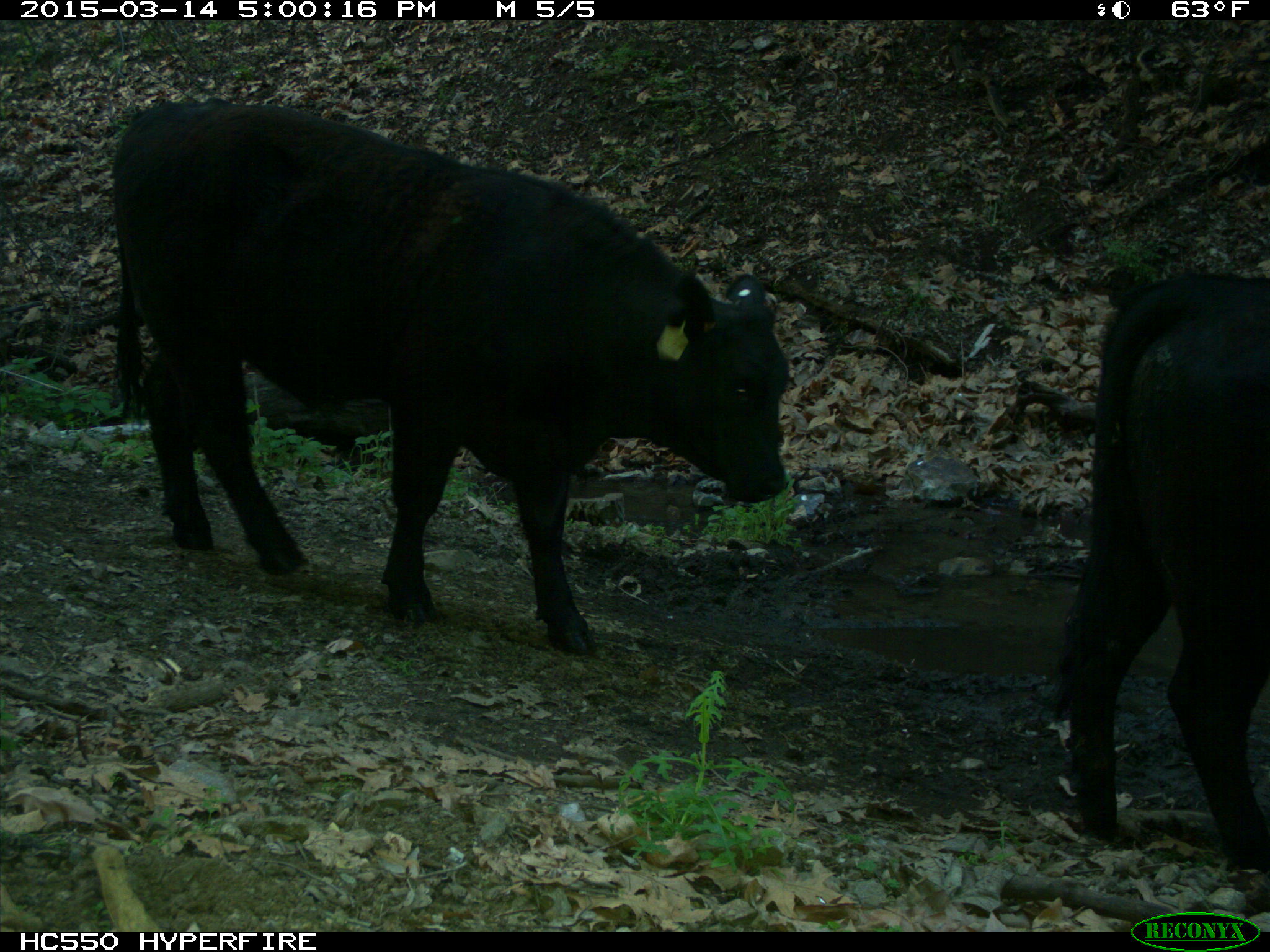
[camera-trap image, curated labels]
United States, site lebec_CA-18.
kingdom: Animalia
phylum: Chordata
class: Mammalia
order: Artiodactyla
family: Bovidae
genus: Bos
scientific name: Bos taurus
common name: domestic cow